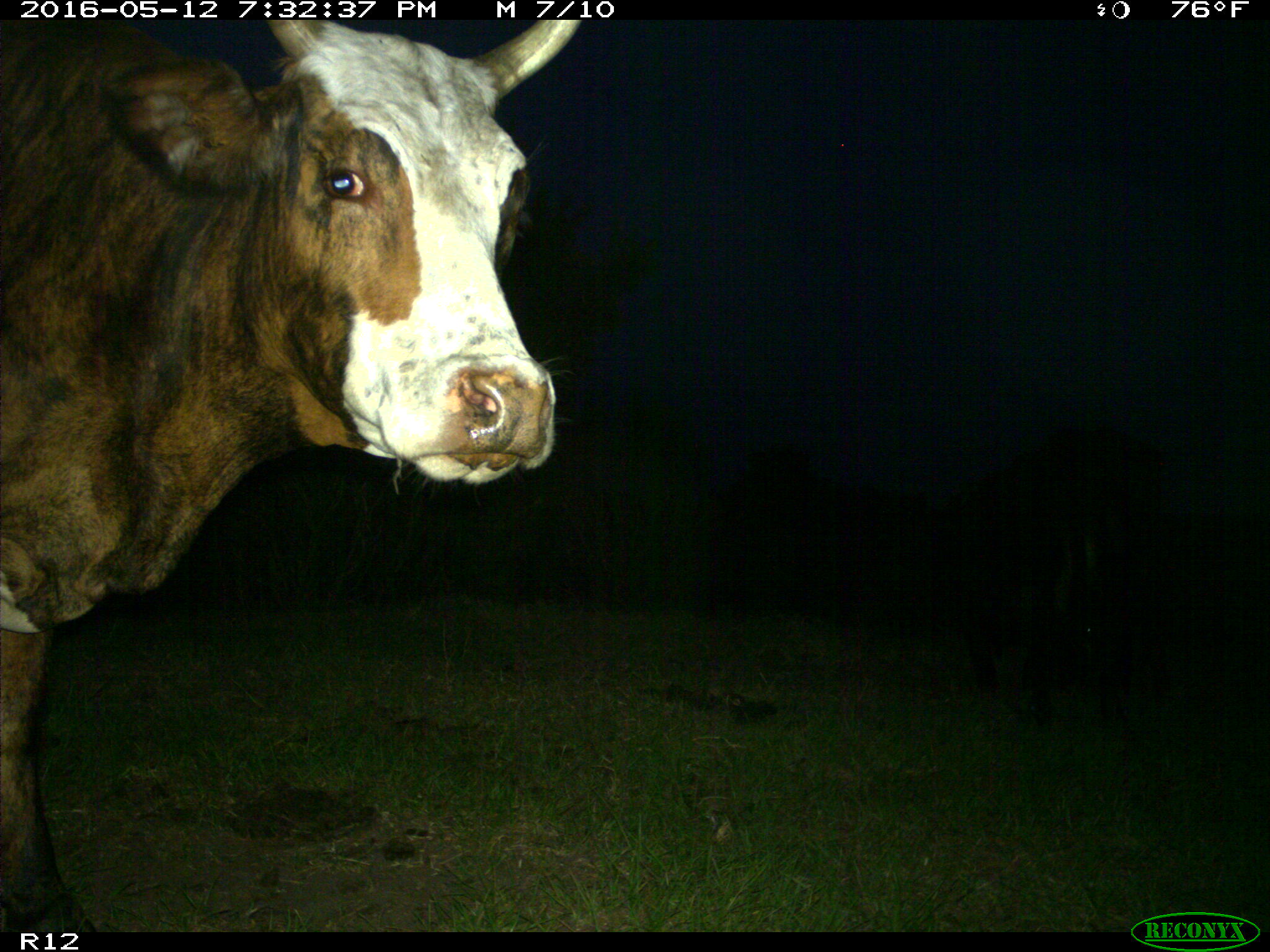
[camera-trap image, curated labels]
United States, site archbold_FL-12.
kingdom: Animalia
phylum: Chordata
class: Mammalia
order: Artiodactyla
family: Bovidae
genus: Bos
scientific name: Bos taurus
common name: domestic cow